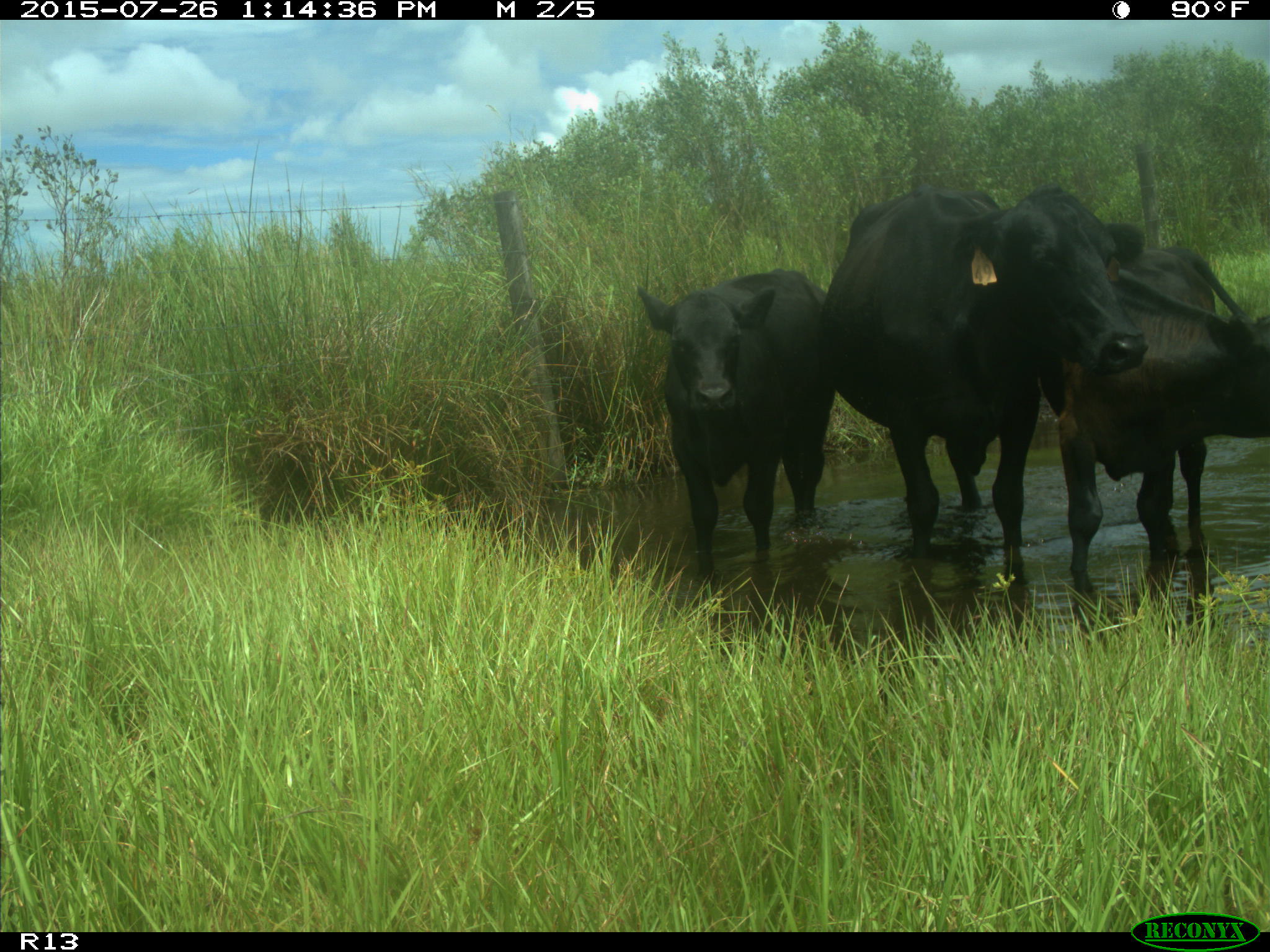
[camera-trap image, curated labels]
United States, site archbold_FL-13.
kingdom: Animalia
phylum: Chordata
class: Mammalia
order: Artiodactyla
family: Bovidae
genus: Bos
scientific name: Bos taurus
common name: domestic cow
Bos taurus (domestic cow).